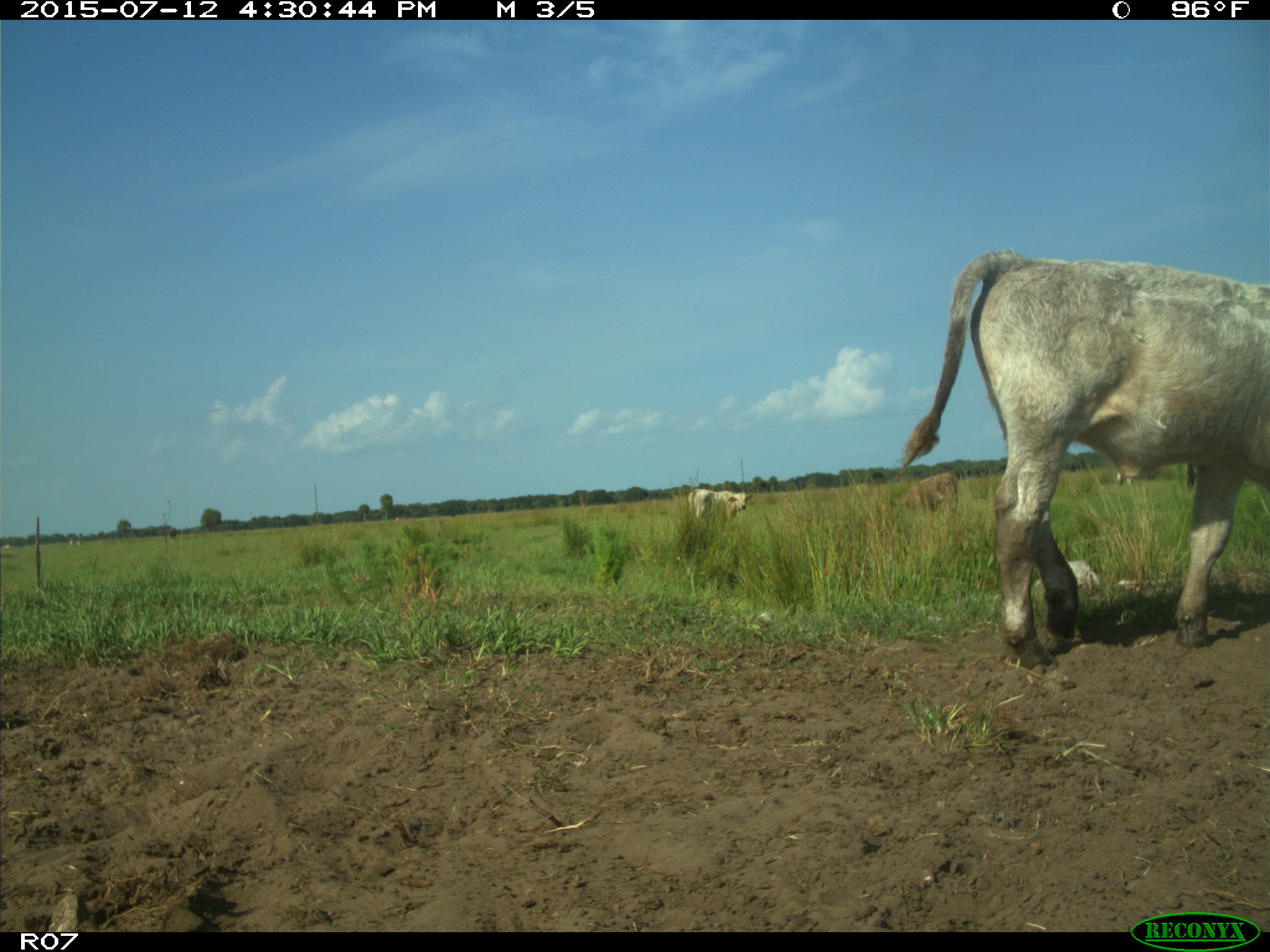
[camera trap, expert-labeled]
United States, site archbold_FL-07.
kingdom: Animalia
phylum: Chordata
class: Mammalia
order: Artiodactyla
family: Bovidae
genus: Bos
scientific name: Bos taurus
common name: domestic cow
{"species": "Bos taurus (domestic cow)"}